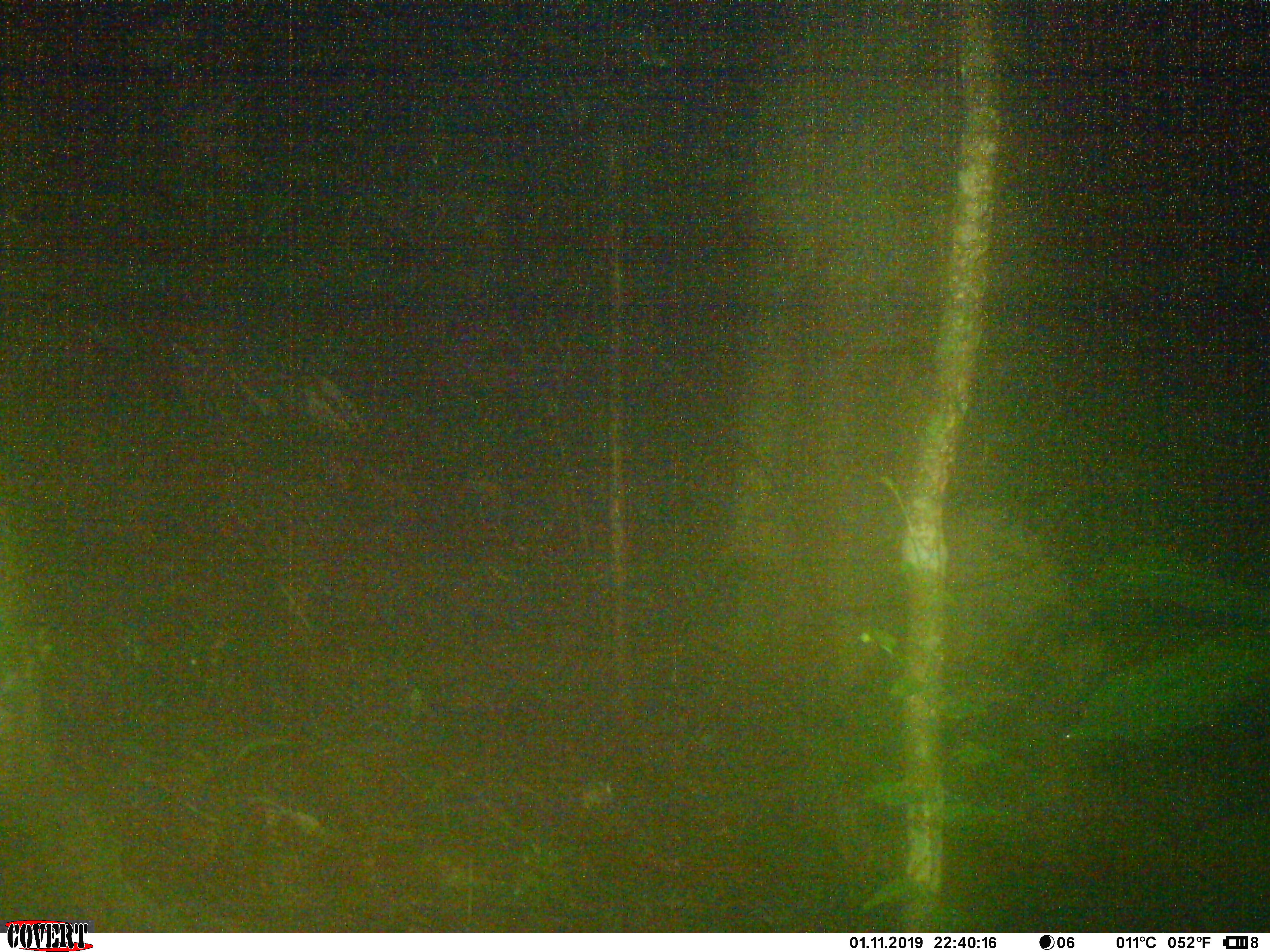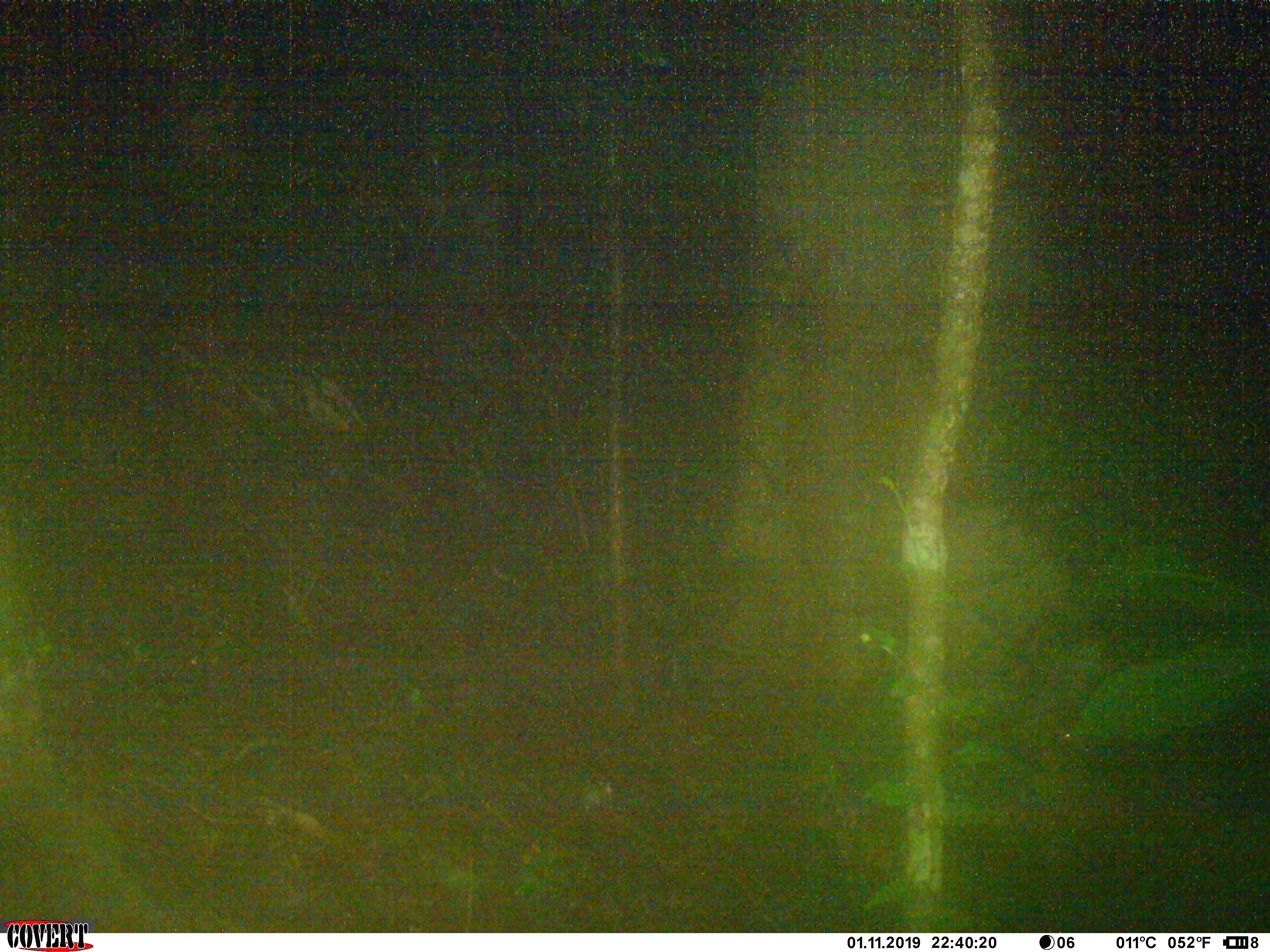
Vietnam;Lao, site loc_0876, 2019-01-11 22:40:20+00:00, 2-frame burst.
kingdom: Animalia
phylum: Chordata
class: Mammalia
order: Rodentia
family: Muridae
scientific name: Muridae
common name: old-world mice and rats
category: unidentified murid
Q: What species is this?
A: Unidentified murid (old-world mice and rats) (Muridae).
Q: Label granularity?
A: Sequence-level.